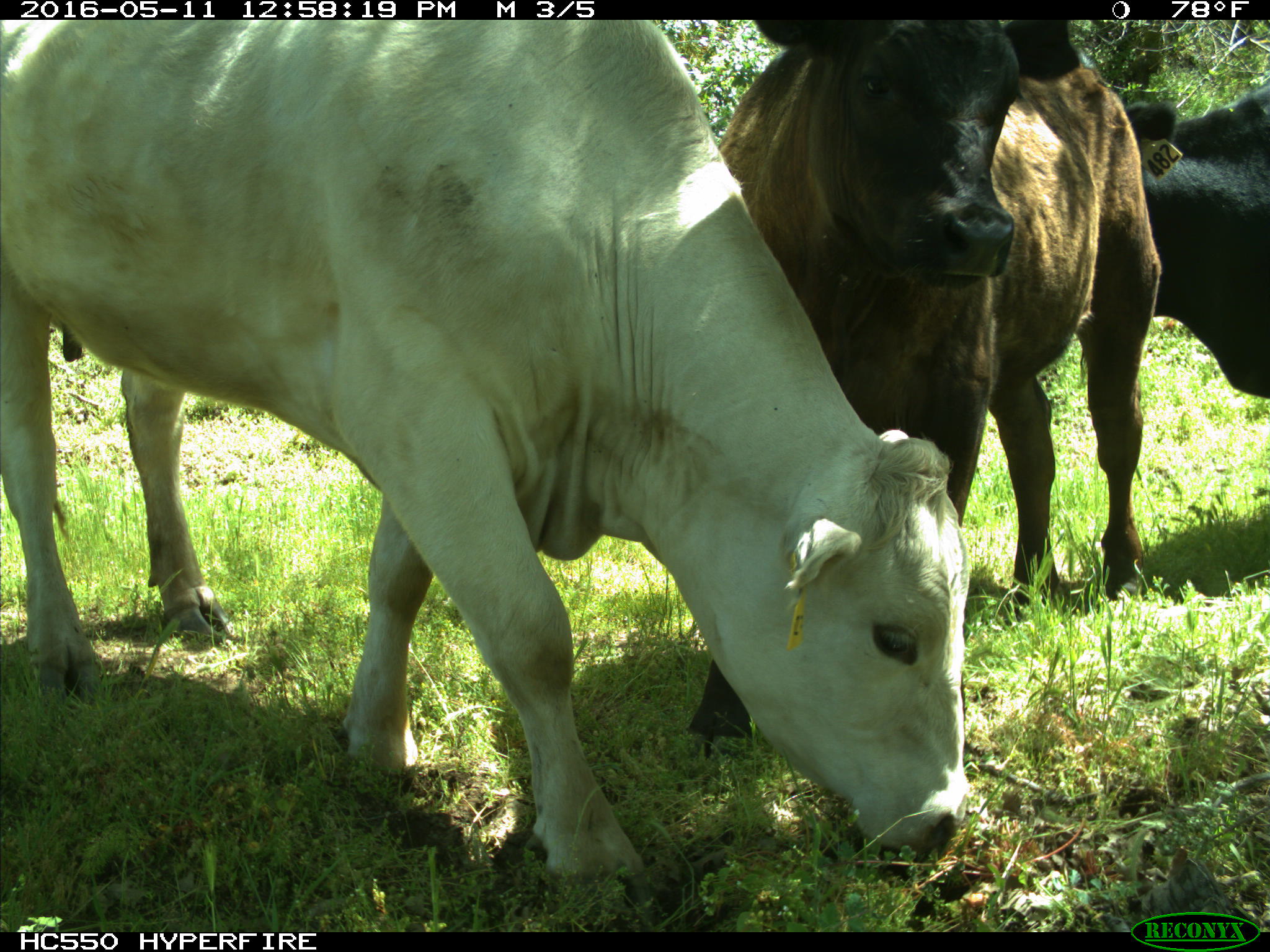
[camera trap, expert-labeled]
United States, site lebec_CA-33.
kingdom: Animalia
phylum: Chordata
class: Mammalia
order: Artiodactyla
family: Bovidae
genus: Bos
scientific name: Bos taurus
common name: domestic cow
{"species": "Bos taurus (domestic cow)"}